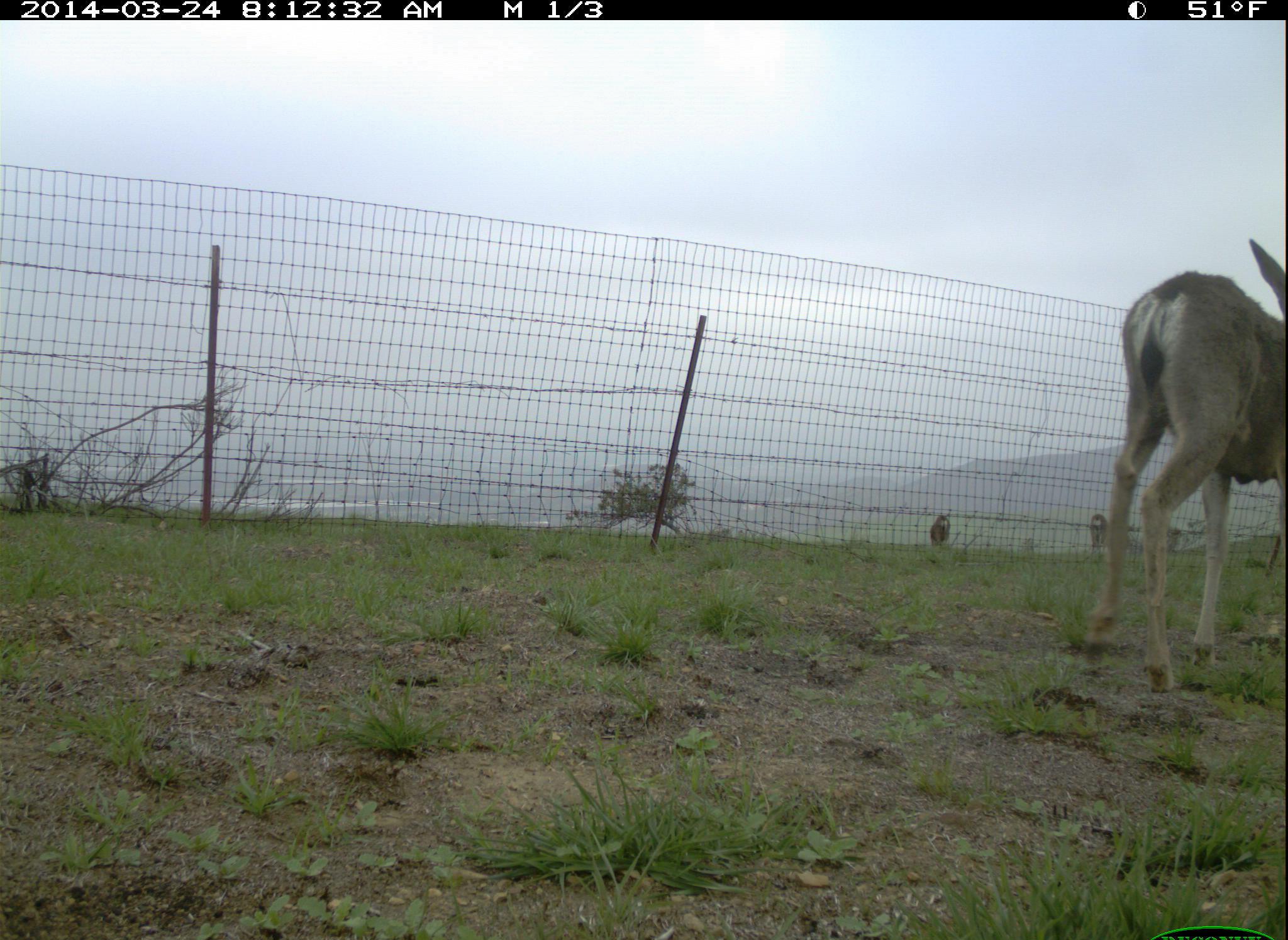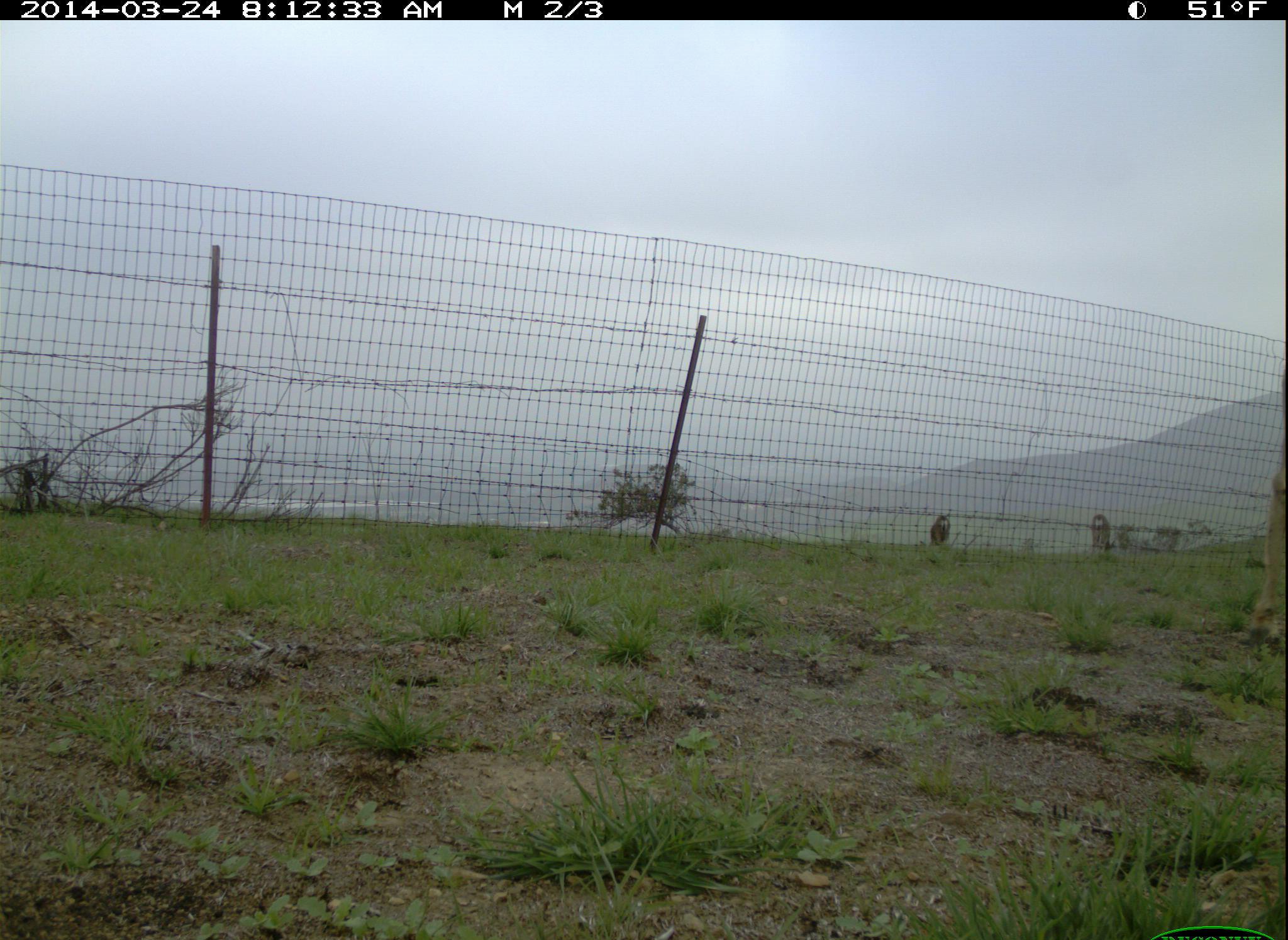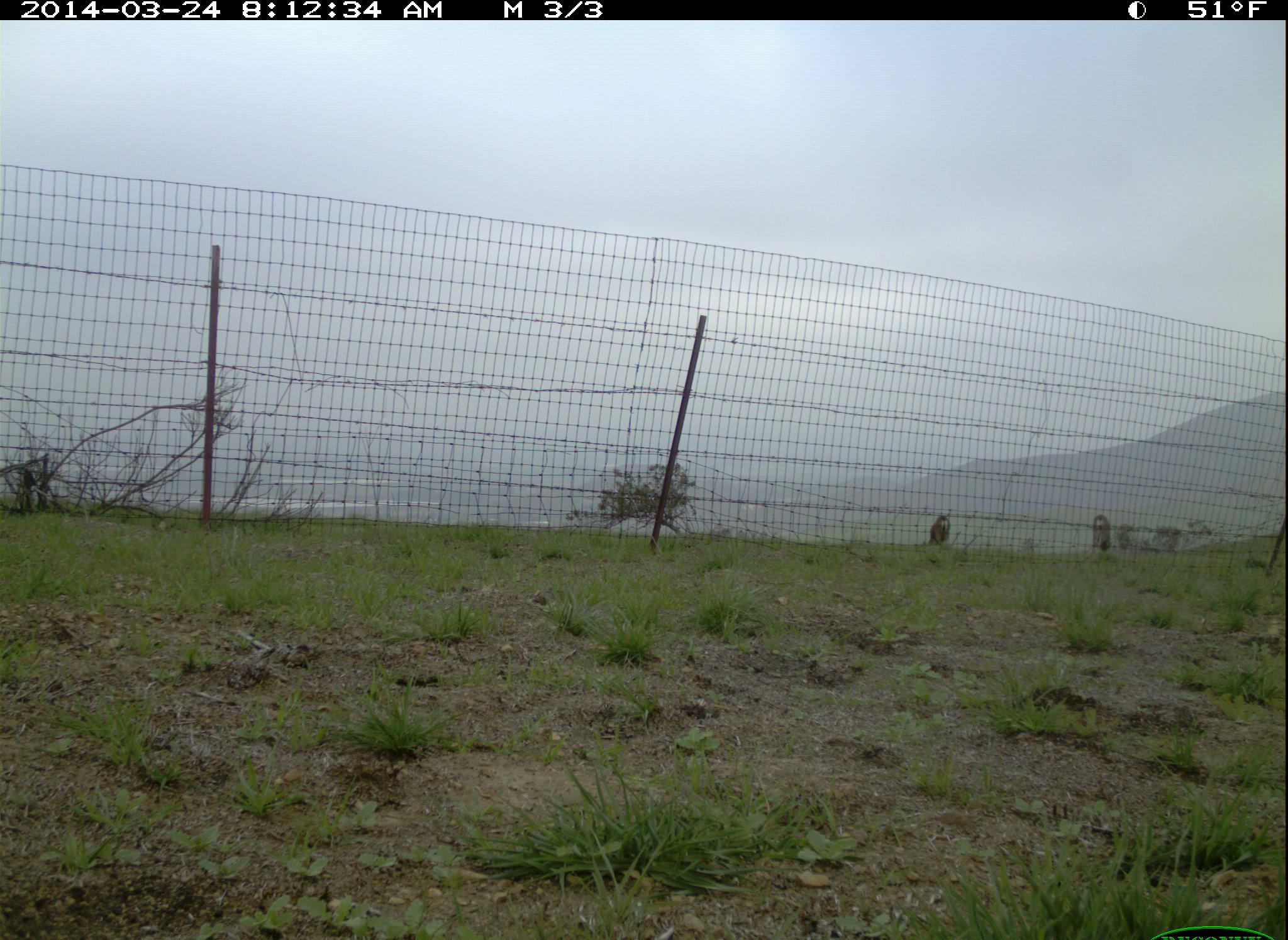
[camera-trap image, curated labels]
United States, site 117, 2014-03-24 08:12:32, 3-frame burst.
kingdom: Animalia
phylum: Chordata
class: Mammalia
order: Artiodactyla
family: Cervidae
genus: Odocoileus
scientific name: Odocoileus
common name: deer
Deer (Odocoileus).